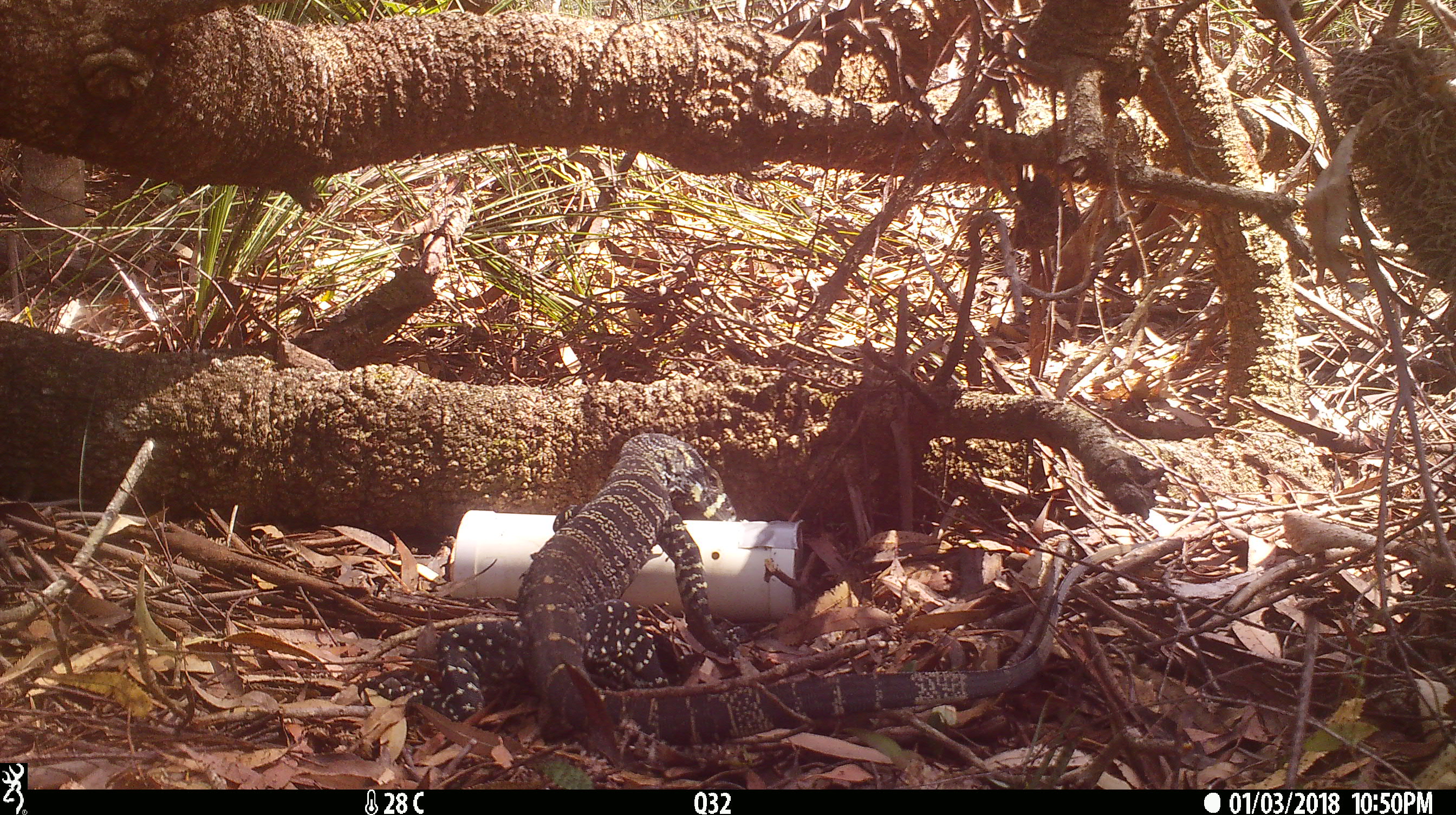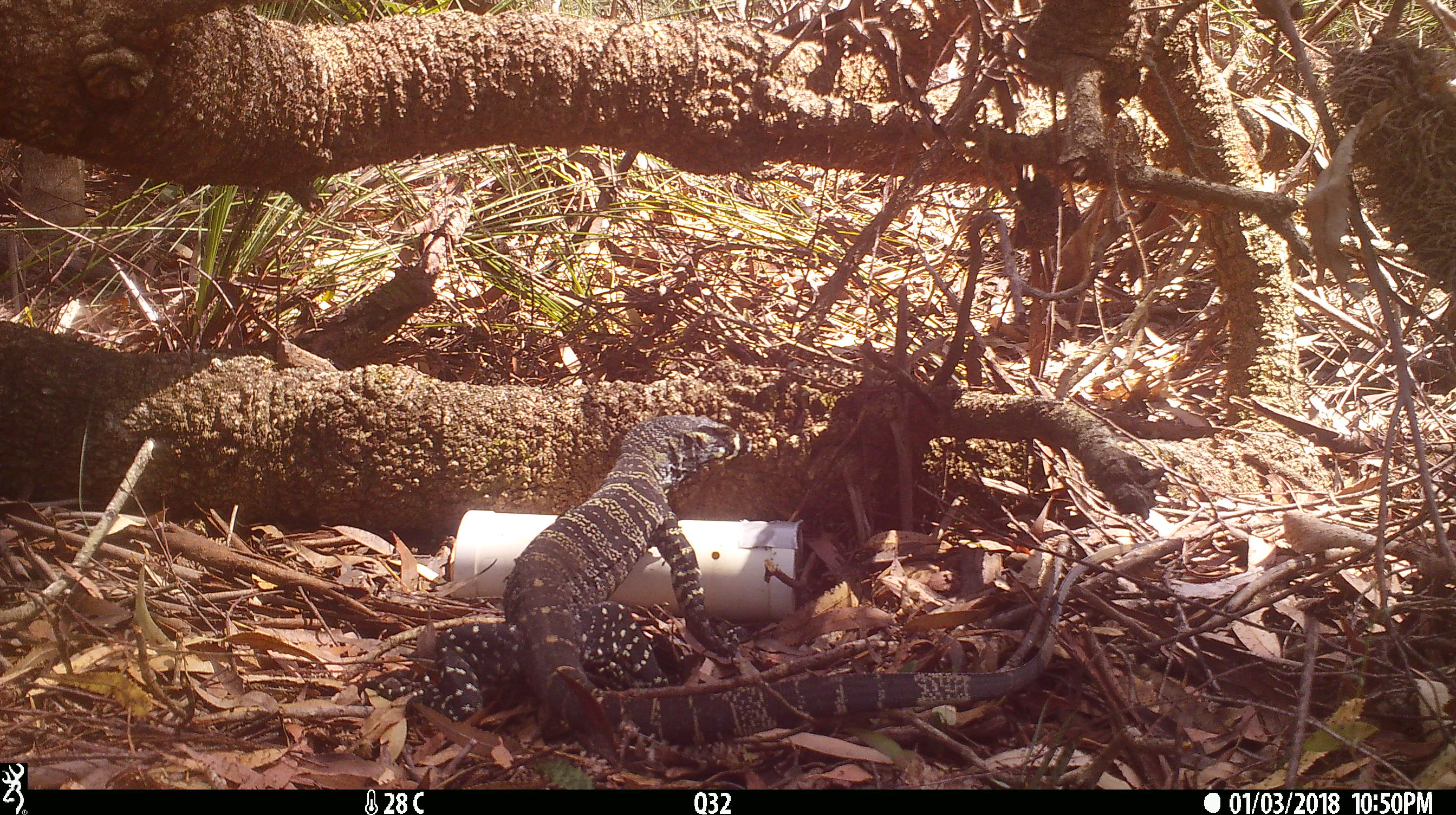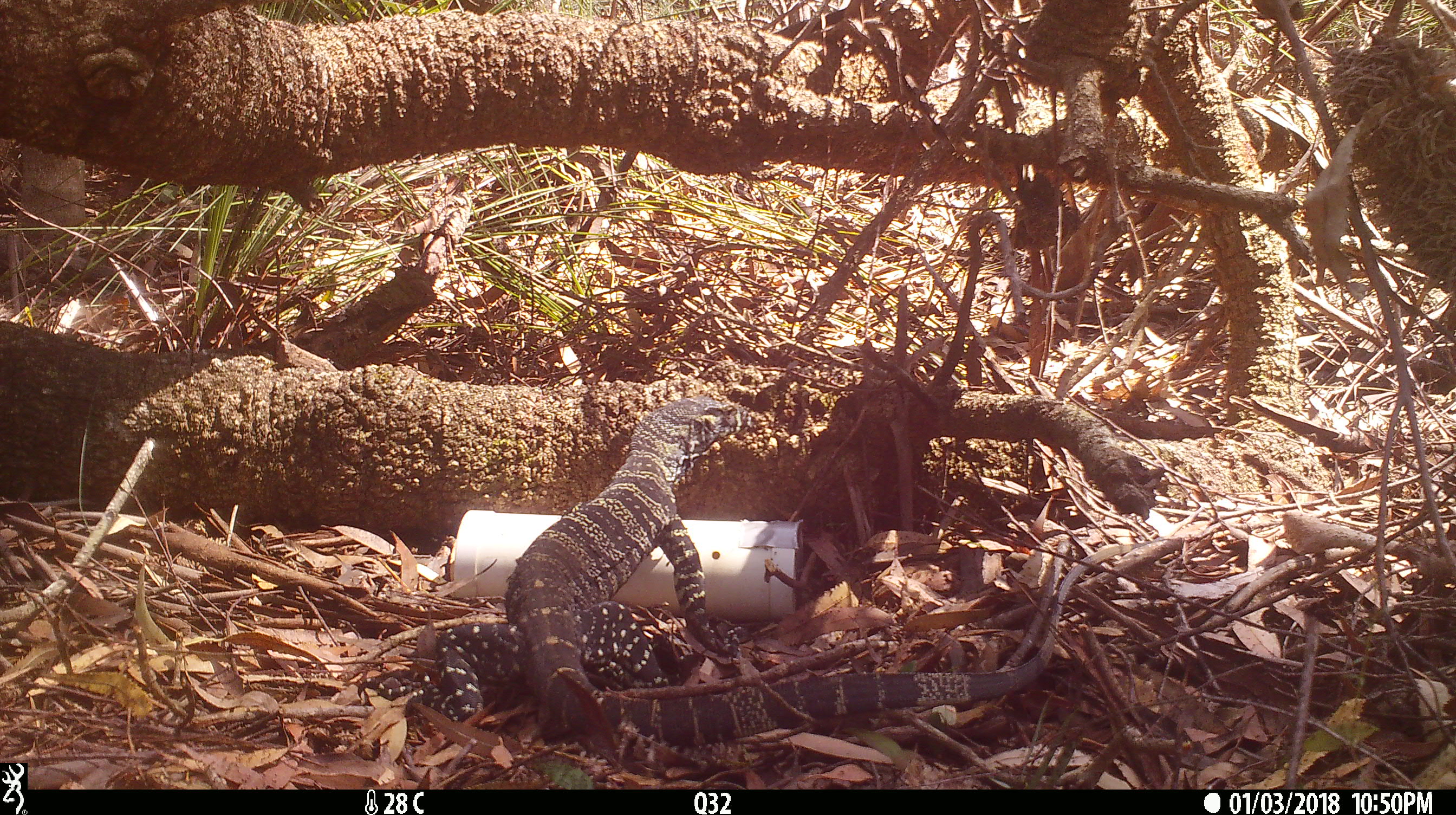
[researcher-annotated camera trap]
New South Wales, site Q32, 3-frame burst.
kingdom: Animalia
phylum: Chordata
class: Reptilia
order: Squamata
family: Varanidae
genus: Varanus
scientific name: Varanus varius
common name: lace monitor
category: goanna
Goanna (lace monitor) (Varanus varius).